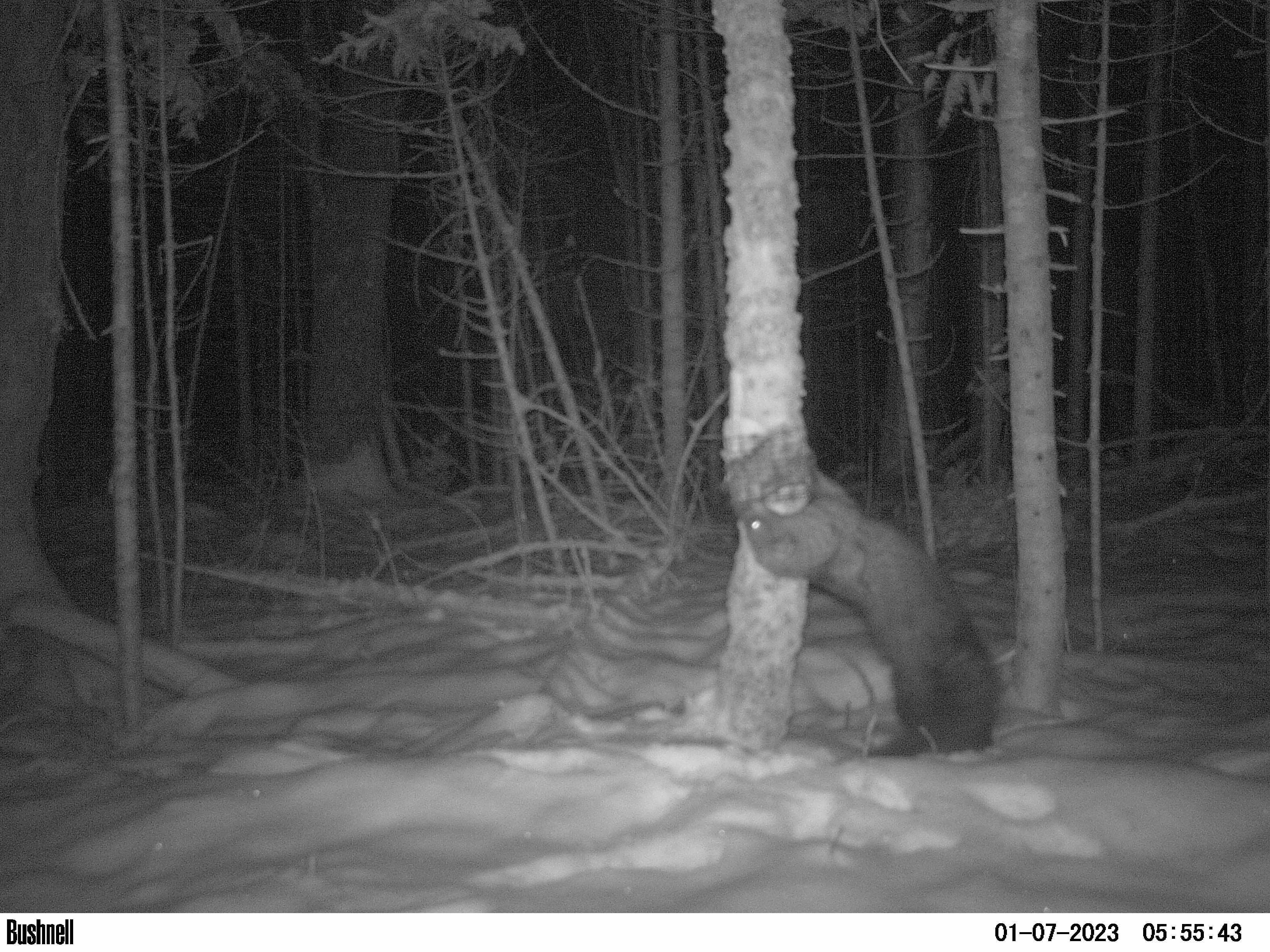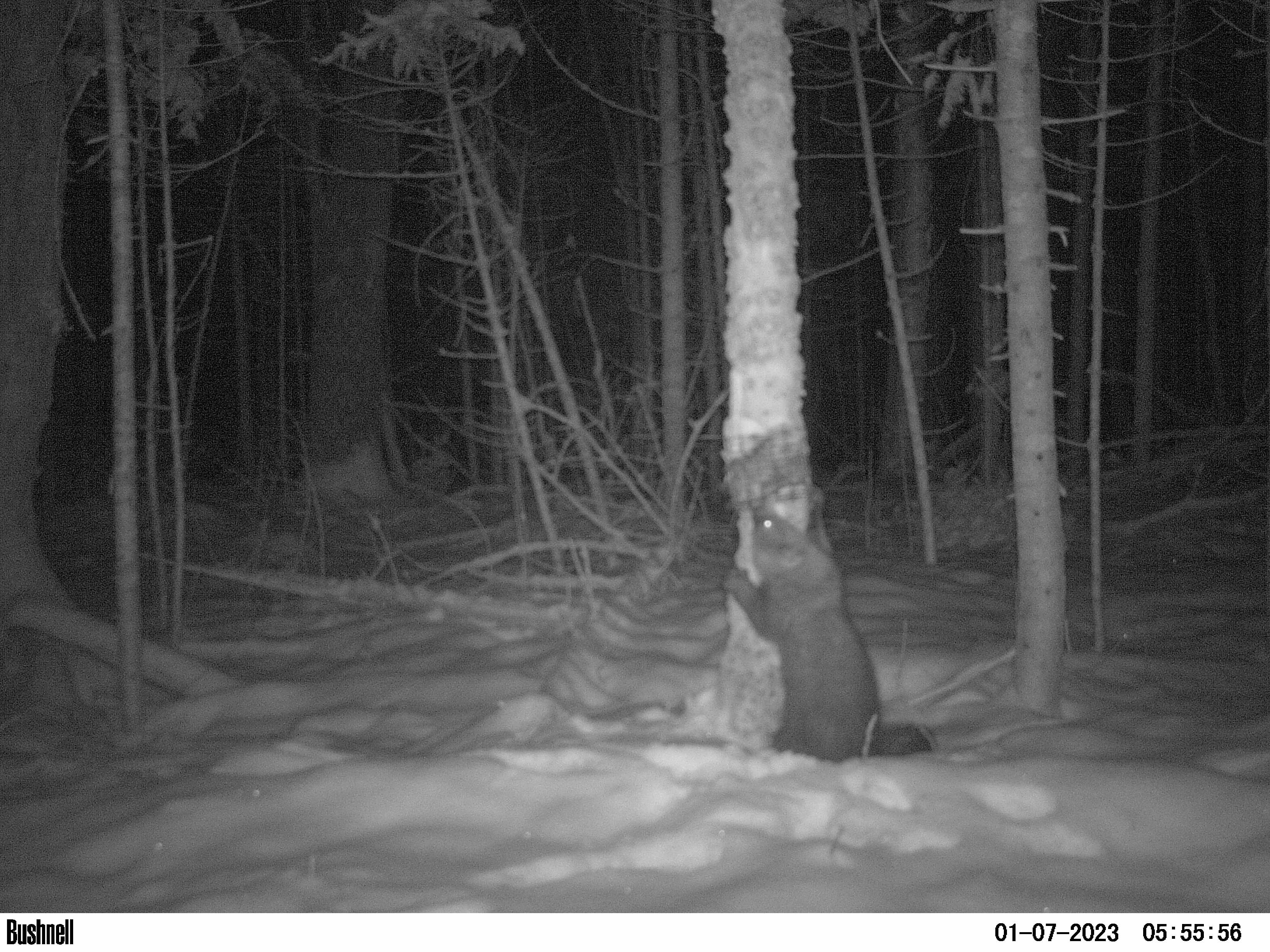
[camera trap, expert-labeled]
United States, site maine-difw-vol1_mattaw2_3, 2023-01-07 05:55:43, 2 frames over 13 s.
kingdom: Animalia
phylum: Chordata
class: Mammalia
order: Carnivora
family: Mustelidae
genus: Pekania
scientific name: Pekania pennanti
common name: fisher